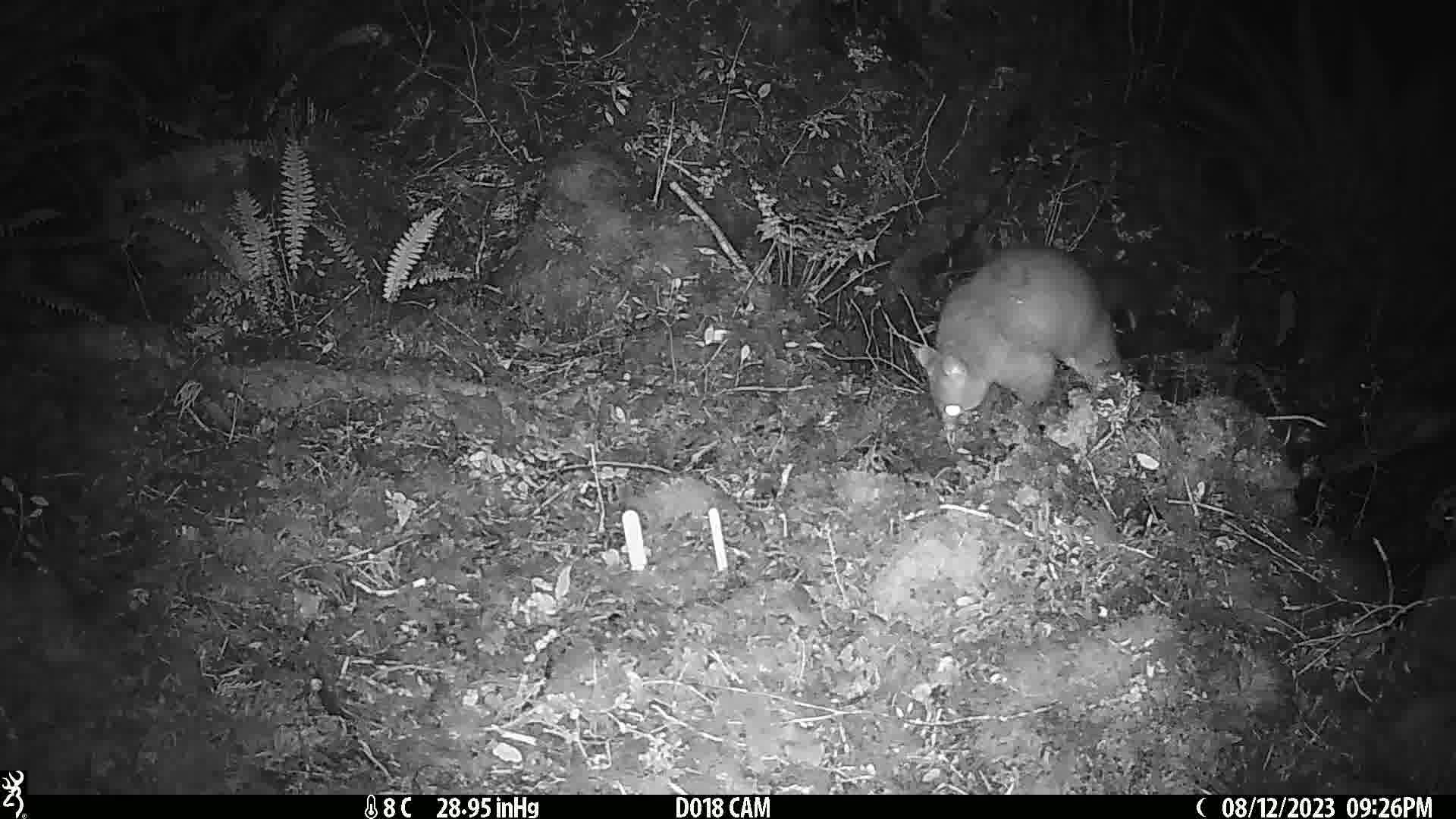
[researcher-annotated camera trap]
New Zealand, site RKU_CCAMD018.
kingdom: Animalia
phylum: Chordata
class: Mammalia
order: Diprotodontia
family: Phalangeridae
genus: Trichosurus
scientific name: Trichosurus vulpecula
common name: common brushtail possum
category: possum